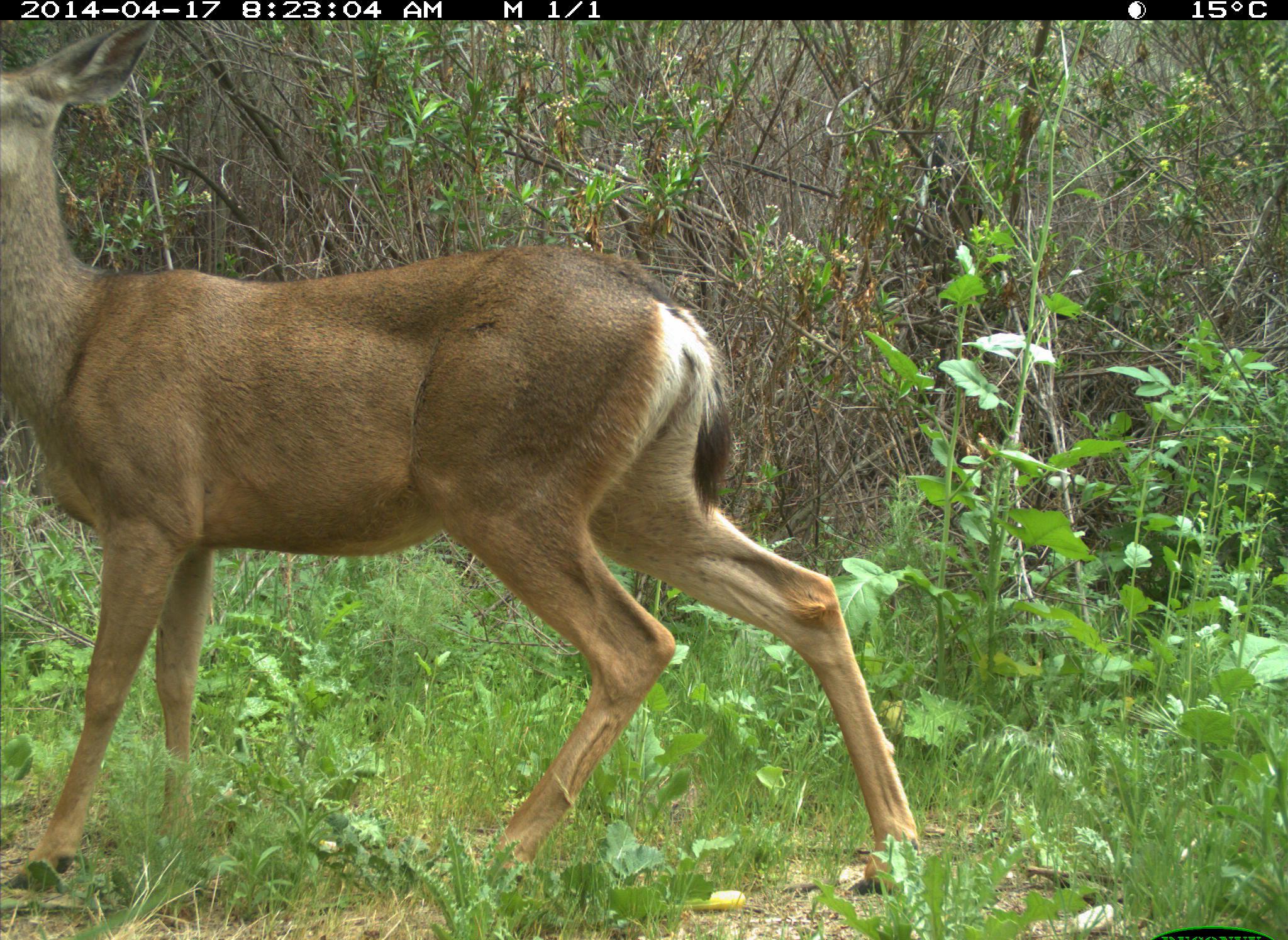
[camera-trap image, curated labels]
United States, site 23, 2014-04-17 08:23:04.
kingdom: Animalia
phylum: Chordata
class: Mammalia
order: Artiodactyla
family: Cervidae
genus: Odocoileus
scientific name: Odocoileus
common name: deer